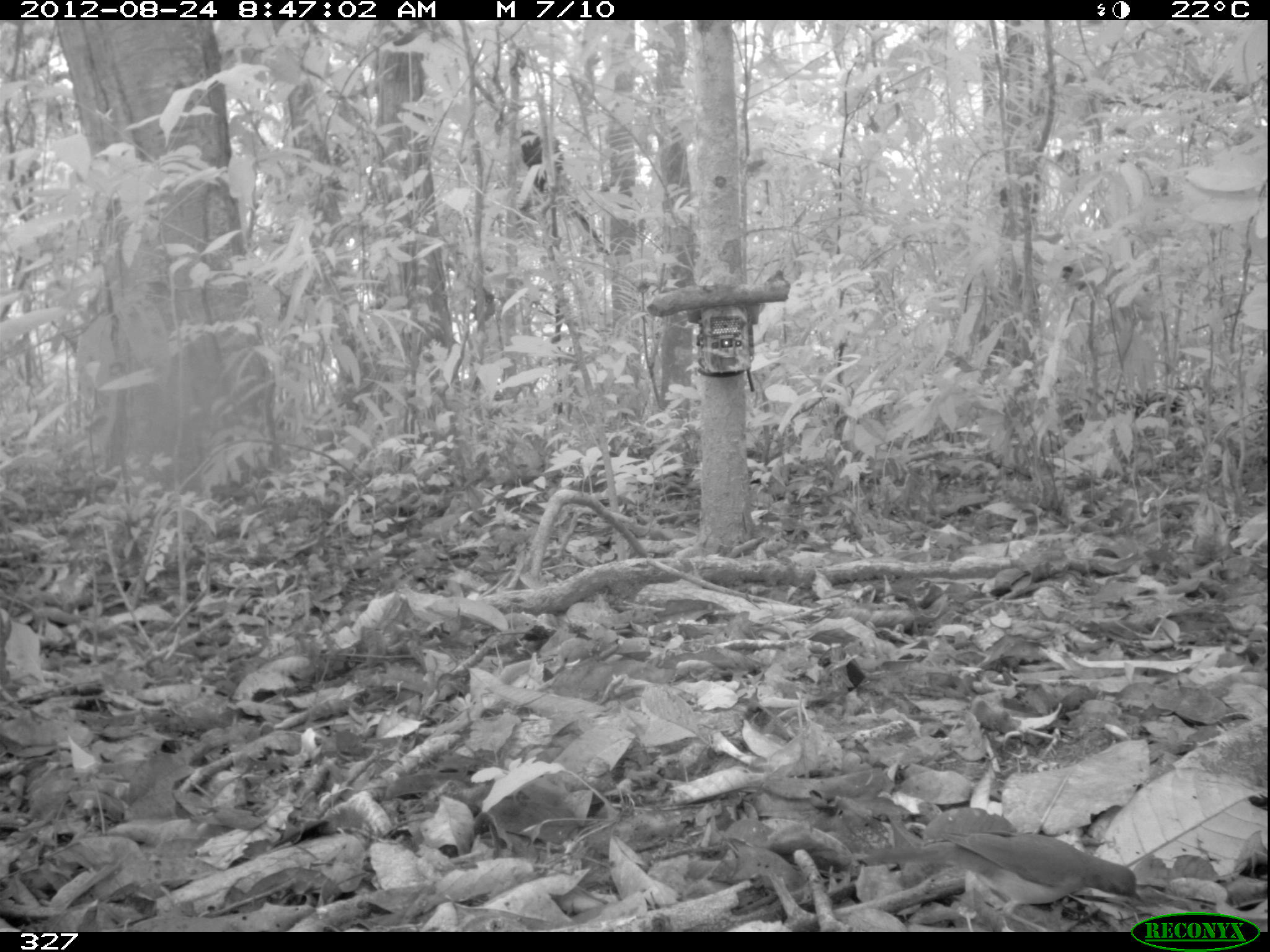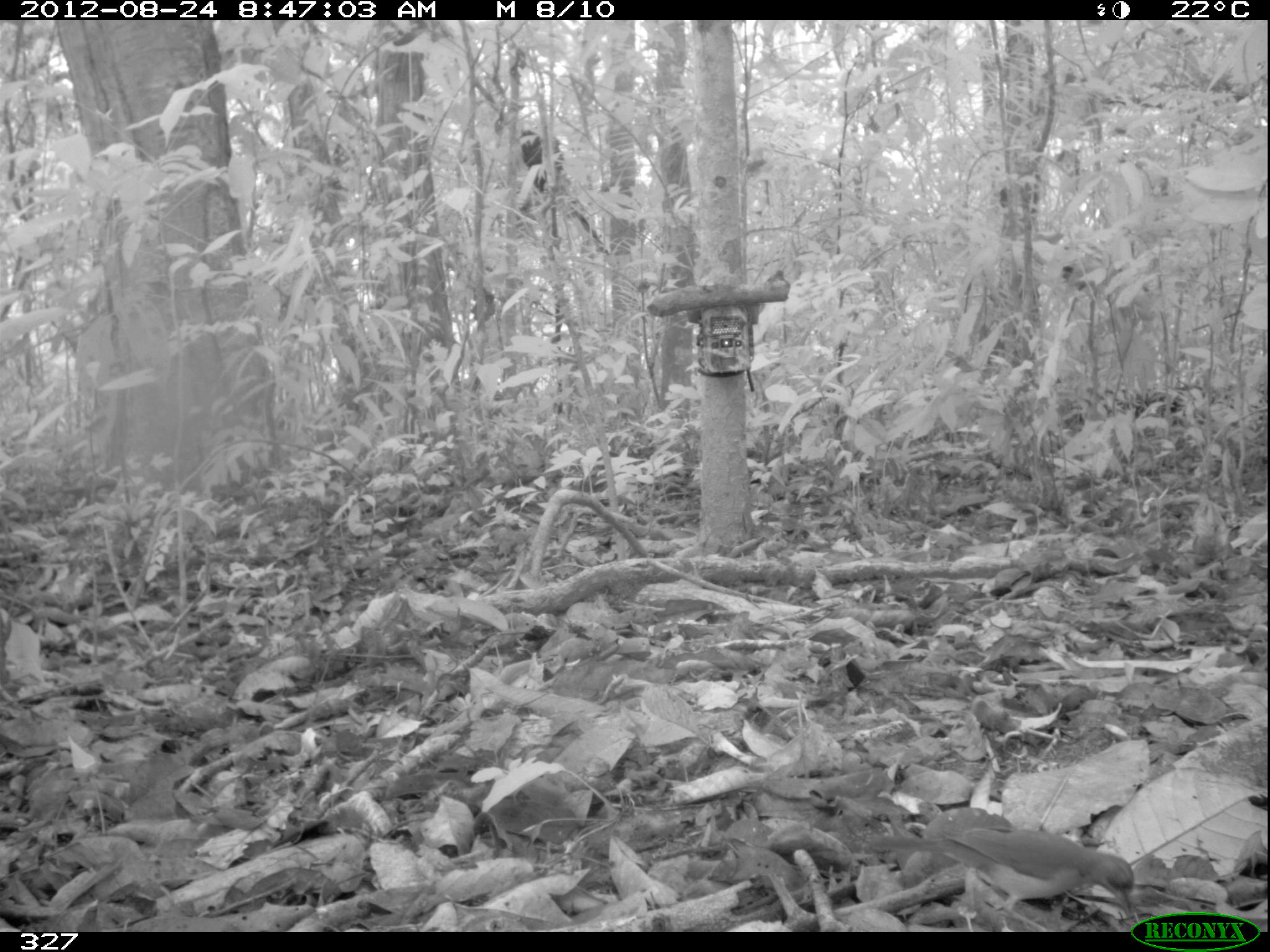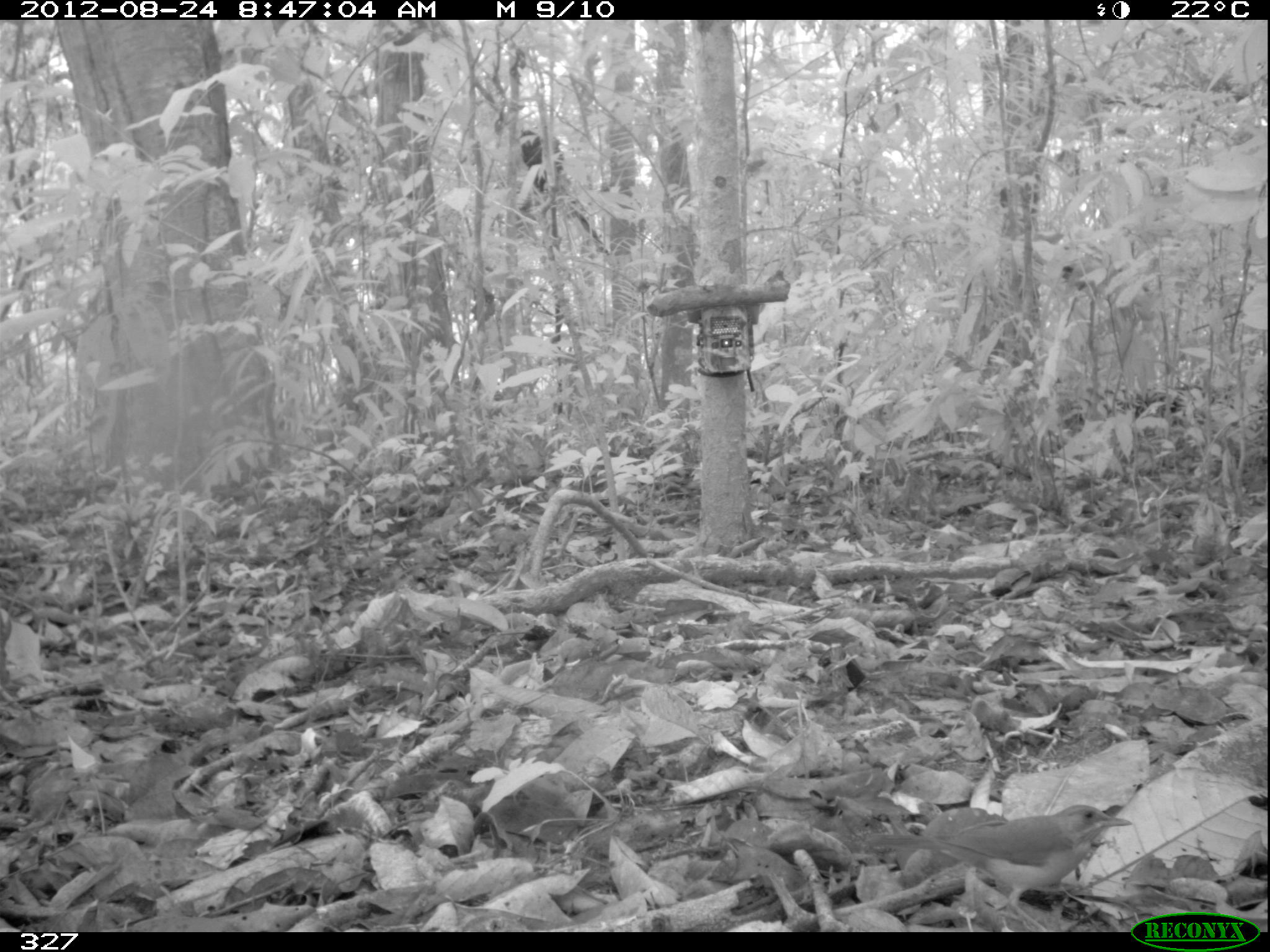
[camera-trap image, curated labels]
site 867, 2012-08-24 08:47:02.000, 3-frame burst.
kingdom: Animalia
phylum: Chordata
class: Aves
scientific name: Aves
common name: bird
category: unknown bird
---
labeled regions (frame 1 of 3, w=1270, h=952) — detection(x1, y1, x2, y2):
unknown bird: detection(863, 832, 1146, 931); detection(519, 129, 609, 251)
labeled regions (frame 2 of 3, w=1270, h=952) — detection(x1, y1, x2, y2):
unknown bird: detection(871, 827, 1134, 932); detection(520, 129, 608, 255)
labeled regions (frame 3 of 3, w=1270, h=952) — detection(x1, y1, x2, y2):
unknown bird: detection(866, 804, 1133, 932); detection(520, 131, 610, 259)